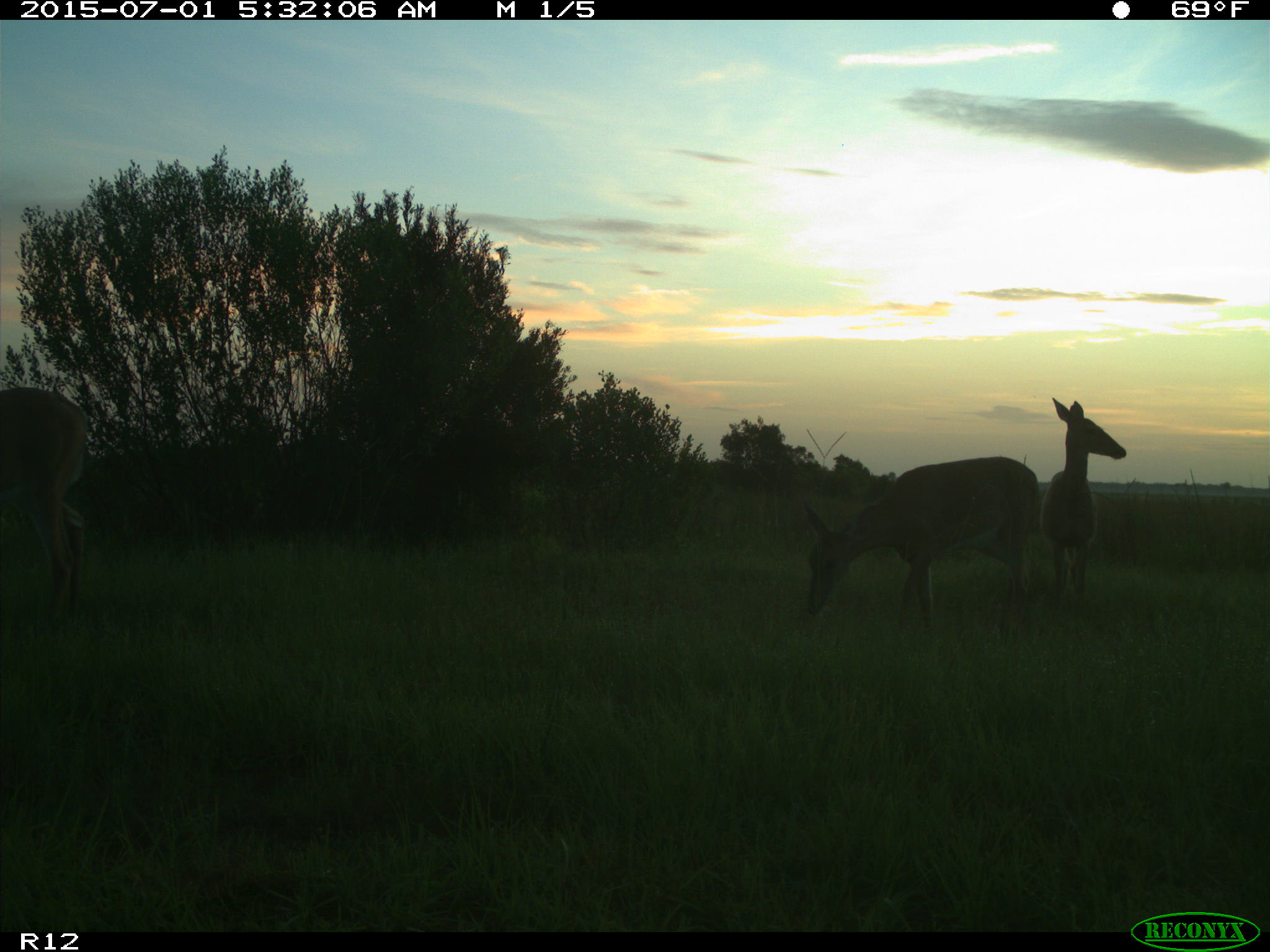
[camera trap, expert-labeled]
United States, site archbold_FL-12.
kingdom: Animalia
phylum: Chordata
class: Mammalia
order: Artiodactyla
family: Cervidae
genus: Odocoileus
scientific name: Odocoileus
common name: deer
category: unidentified deer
Unidentified deer (deer) (Odocoileus).